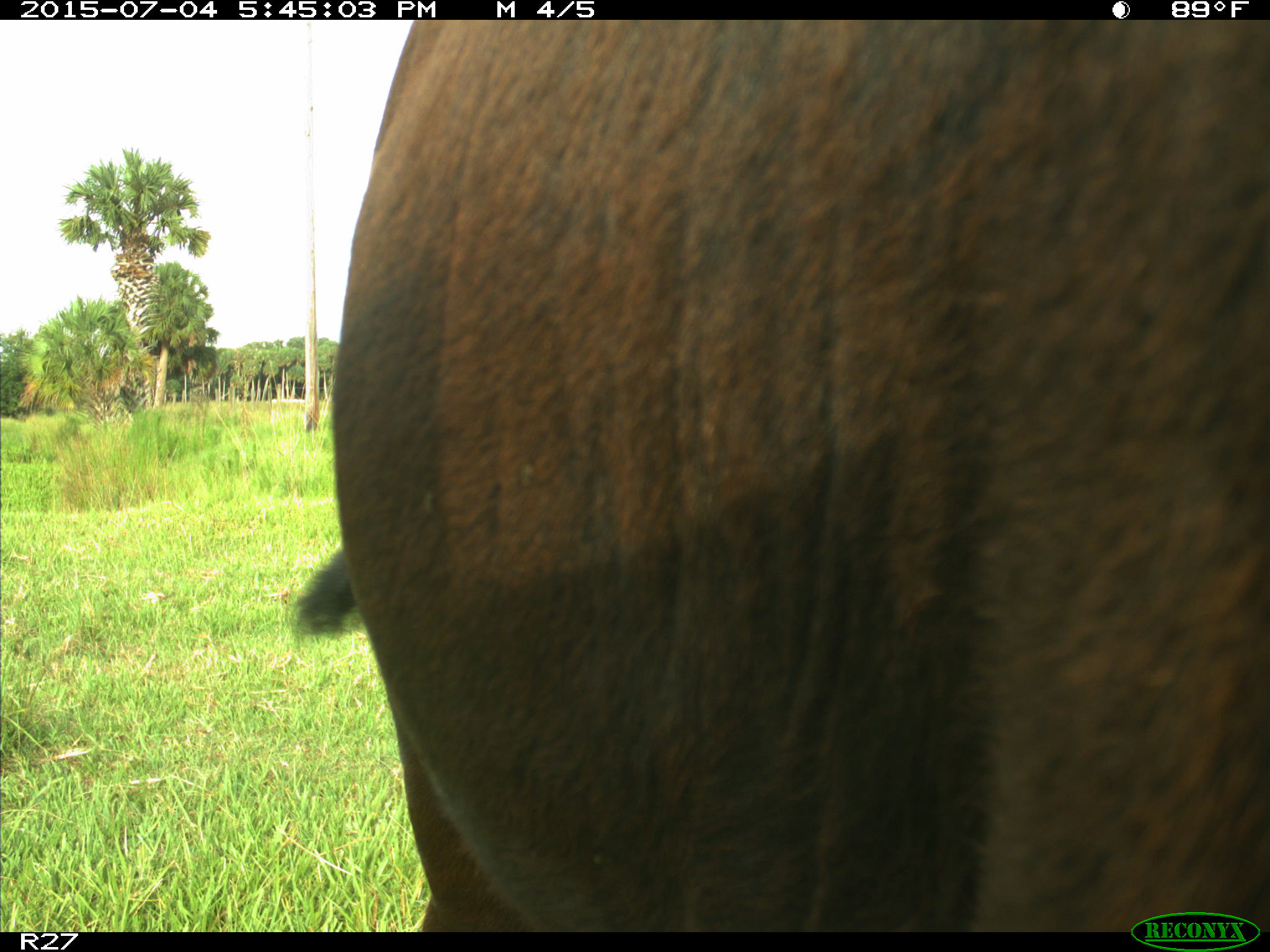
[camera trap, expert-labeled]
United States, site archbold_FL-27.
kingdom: Animalia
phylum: Chordata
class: Mammalia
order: Artiodactyla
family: Bovidae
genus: Bos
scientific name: Bos taurus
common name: domestic cow